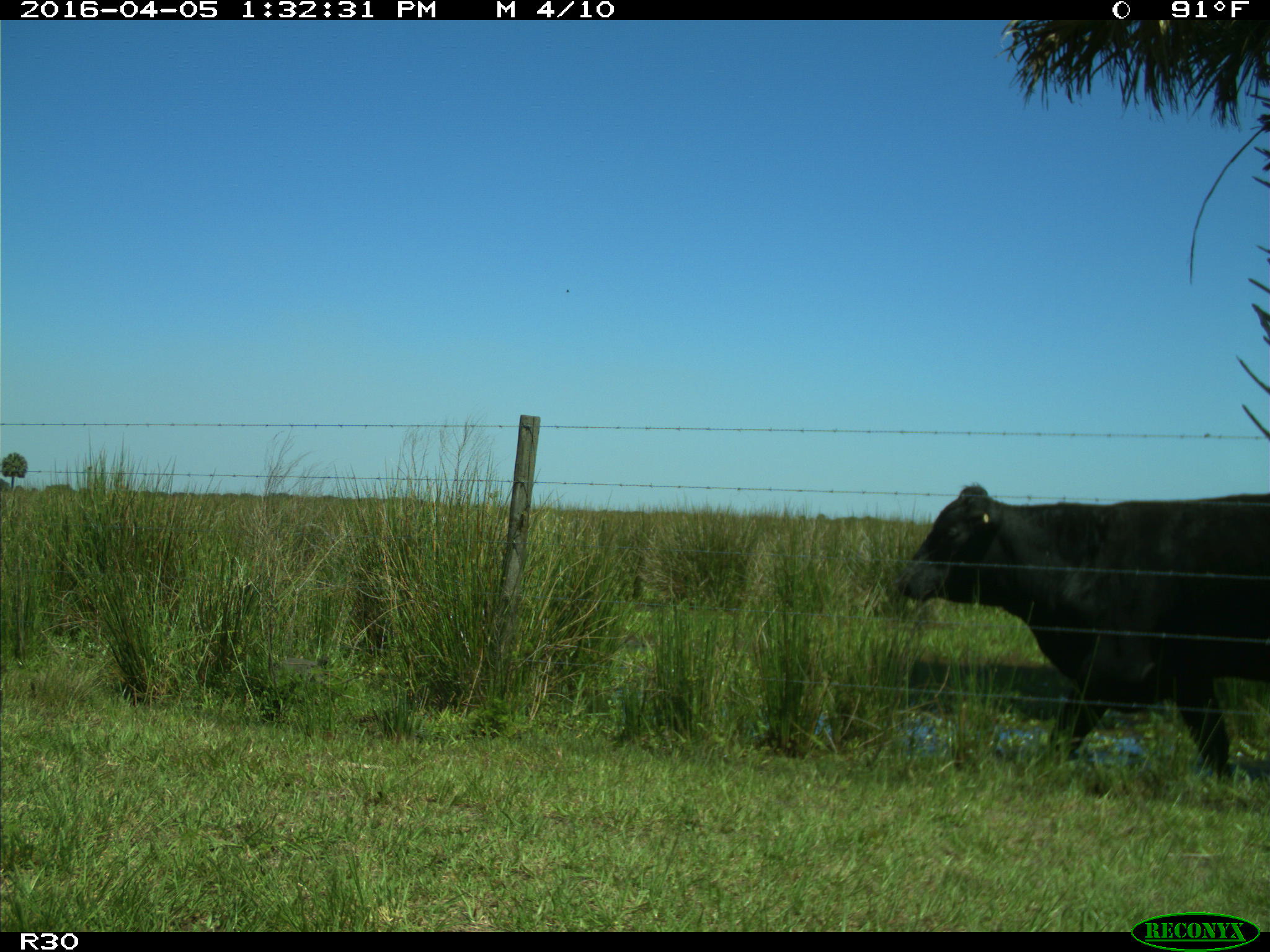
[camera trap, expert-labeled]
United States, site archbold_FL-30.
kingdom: Animalia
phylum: Chordata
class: Mammalia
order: Artiodactyla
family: Bovidae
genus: Bos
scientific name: Bos taurus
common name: domestic cow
Bos taurus (domestic cow).